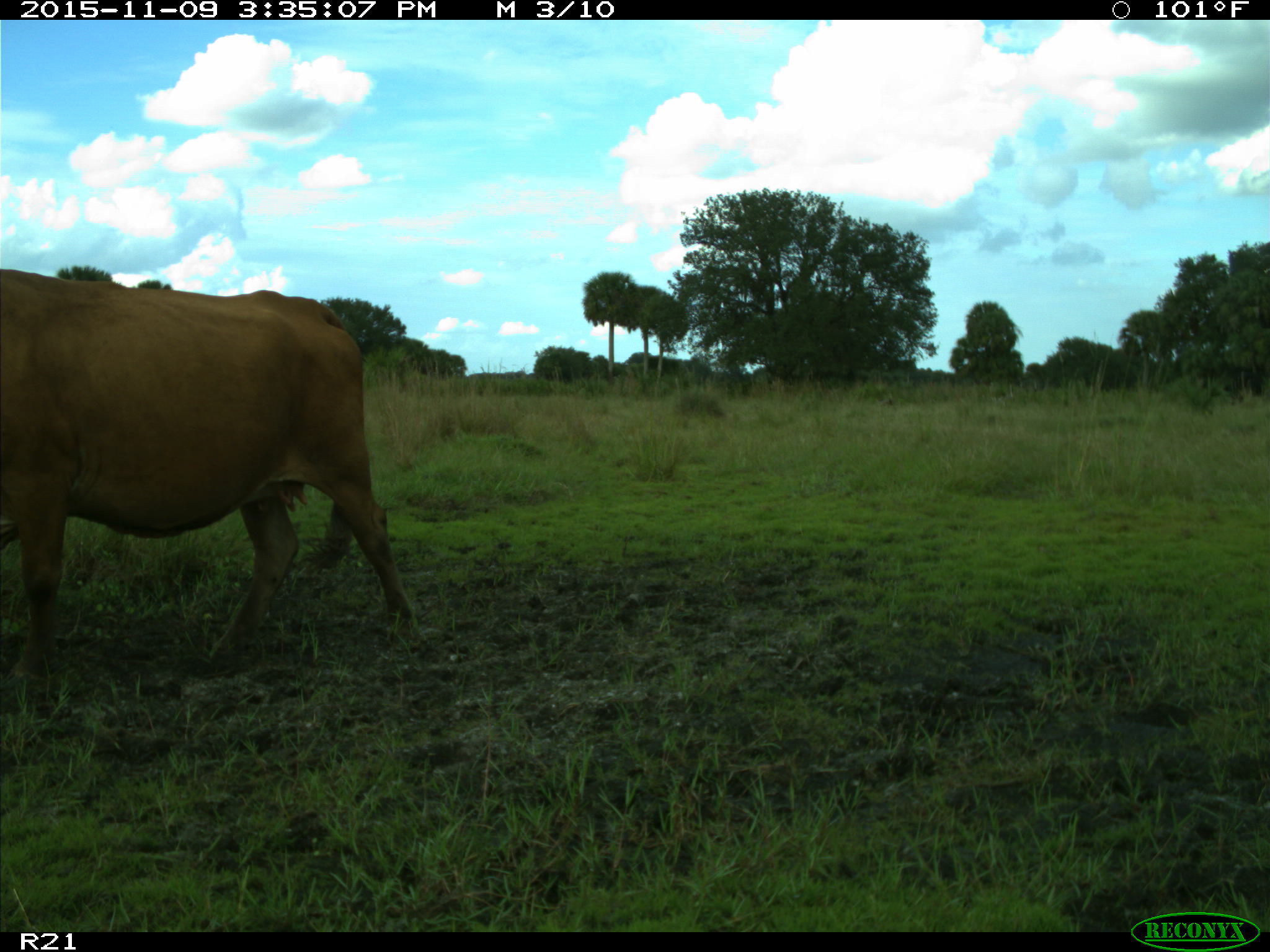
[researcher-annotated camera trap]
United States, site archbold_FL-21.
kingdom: Animalia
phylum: Chordata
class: Mammalia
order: Artiodactyla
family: Bovidae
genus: Bos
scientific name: Bos taurus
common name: domestic cow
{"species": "Bos taurus (domestic cow)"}